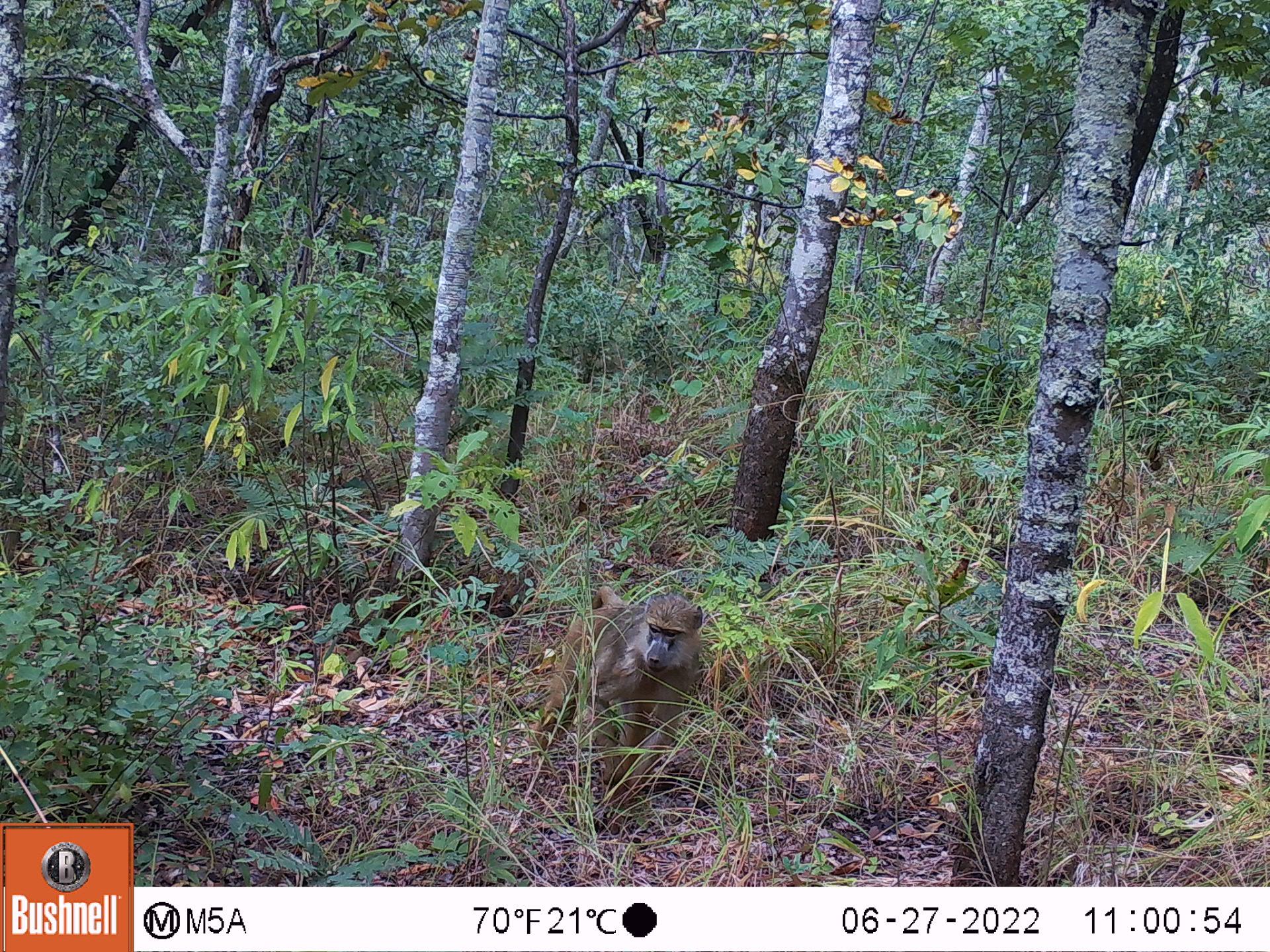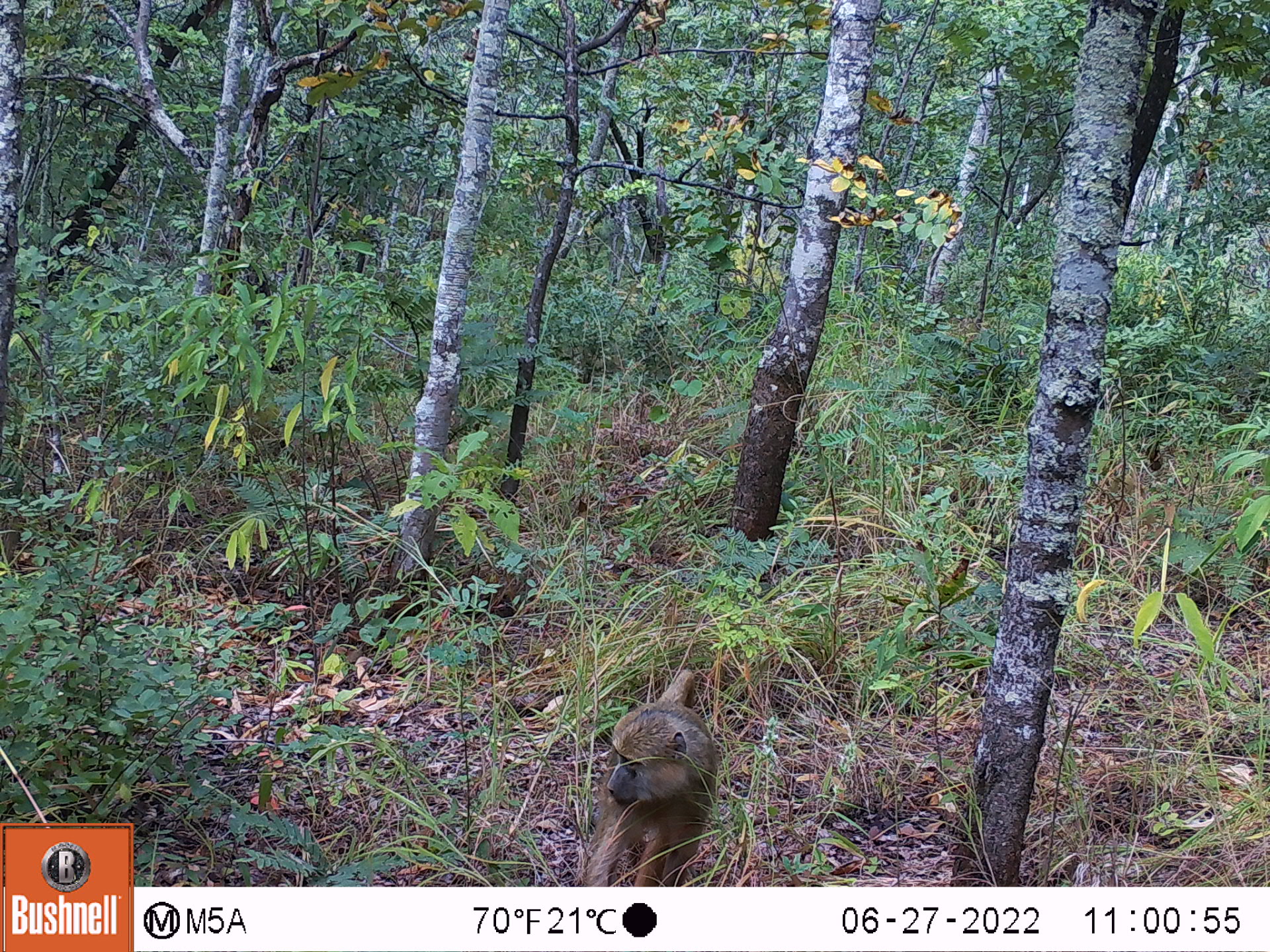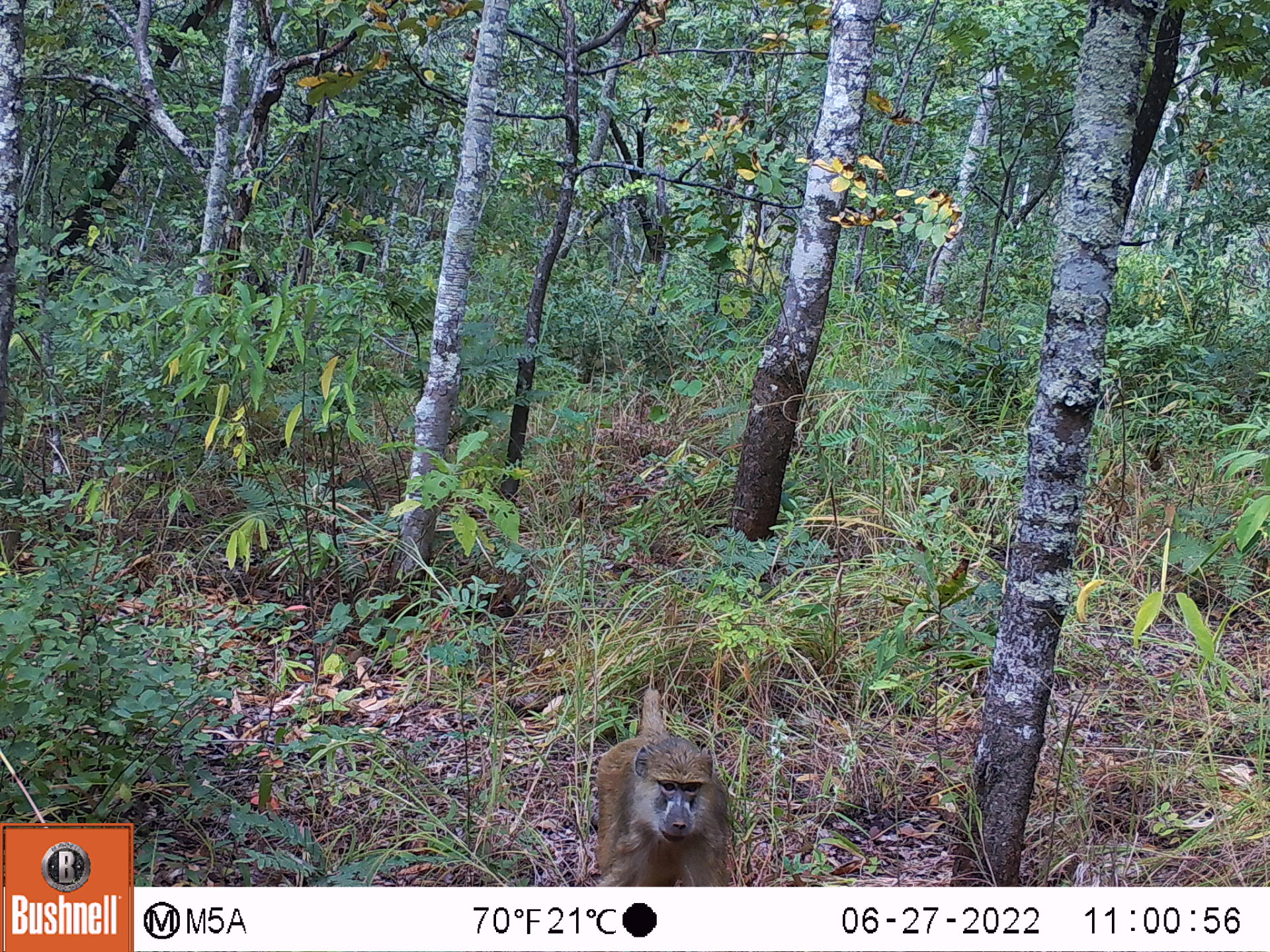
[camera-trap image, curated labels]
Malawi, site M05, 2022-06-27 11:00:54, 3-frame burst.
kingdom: Animalia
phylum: Chordata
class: Mammalia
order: Primates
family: Cercopithecidae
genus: Papio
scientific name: Papio cynocephalus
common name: yellow baboon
Yellow baboon (Papio cynocephalus), count 1.